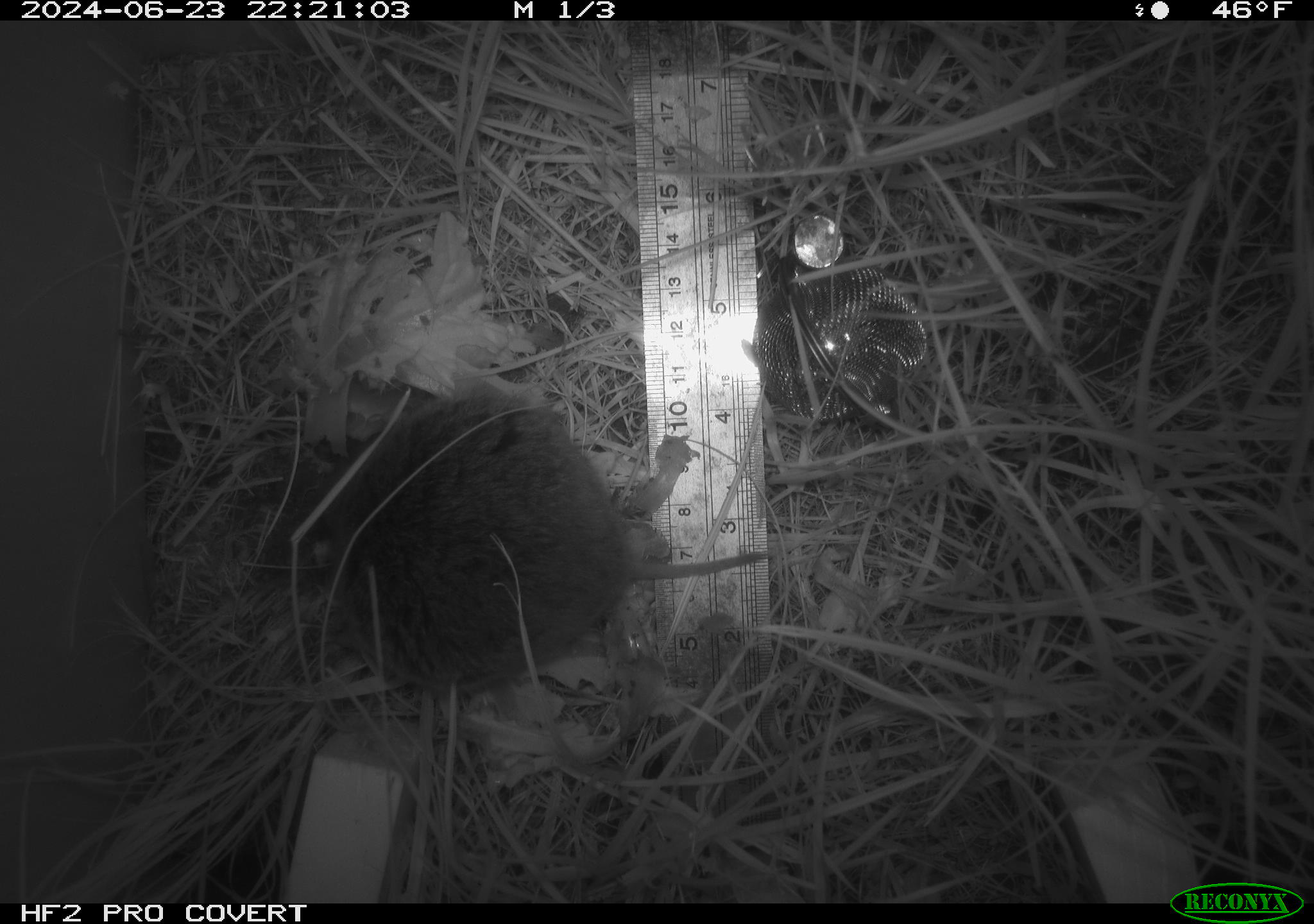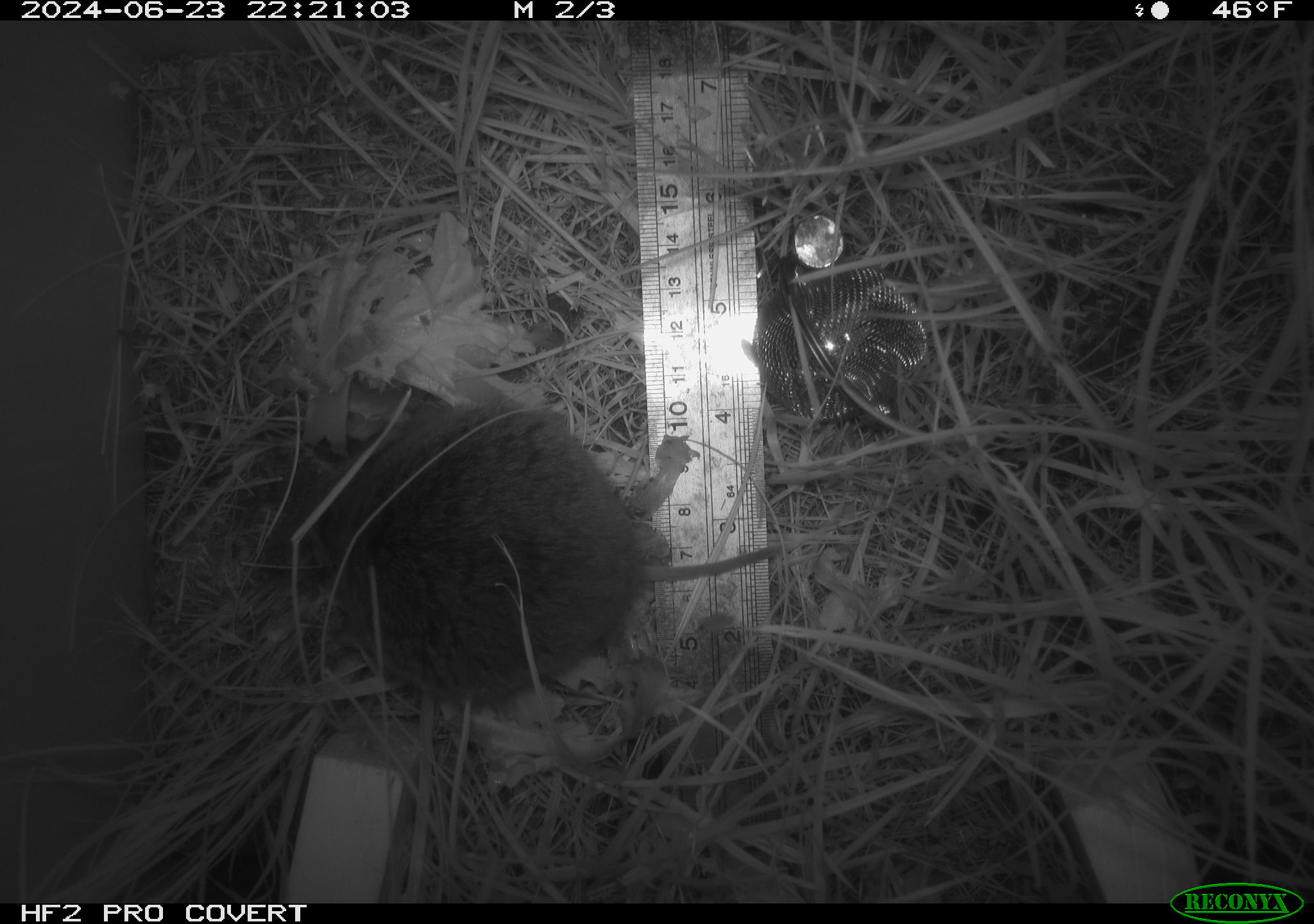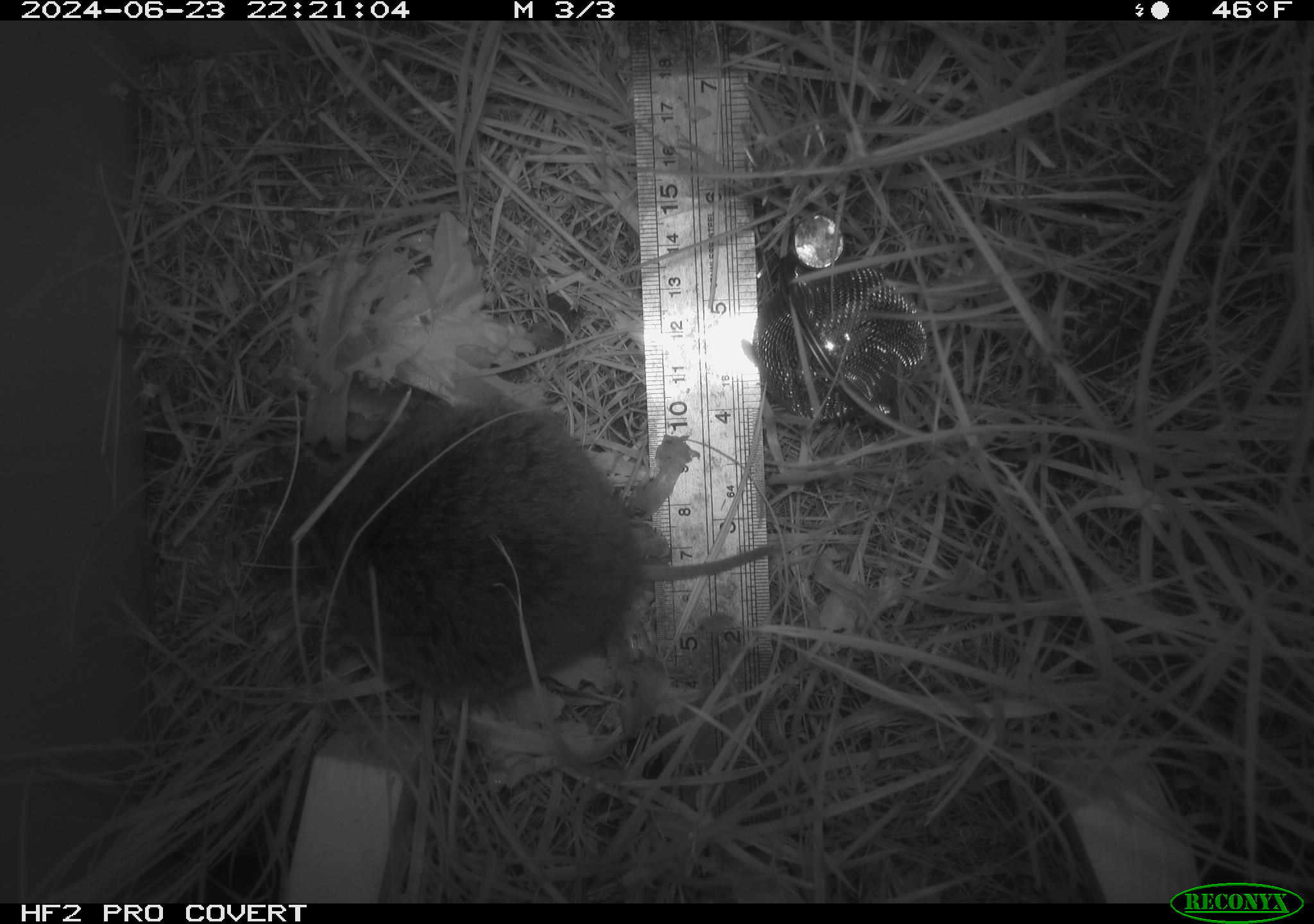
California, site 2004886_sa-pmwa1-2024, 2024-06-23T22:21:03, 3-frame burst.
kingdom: Animalia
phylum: Chordata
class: Mammalia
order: Rodentia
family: Cricetidae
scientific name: Arvicolinae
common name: voles, lemmings, and muskrats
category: arvicolinae subfamily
Arvicolinae subfamily (voles, lemmings, and muskrats) (Arvicolinae).